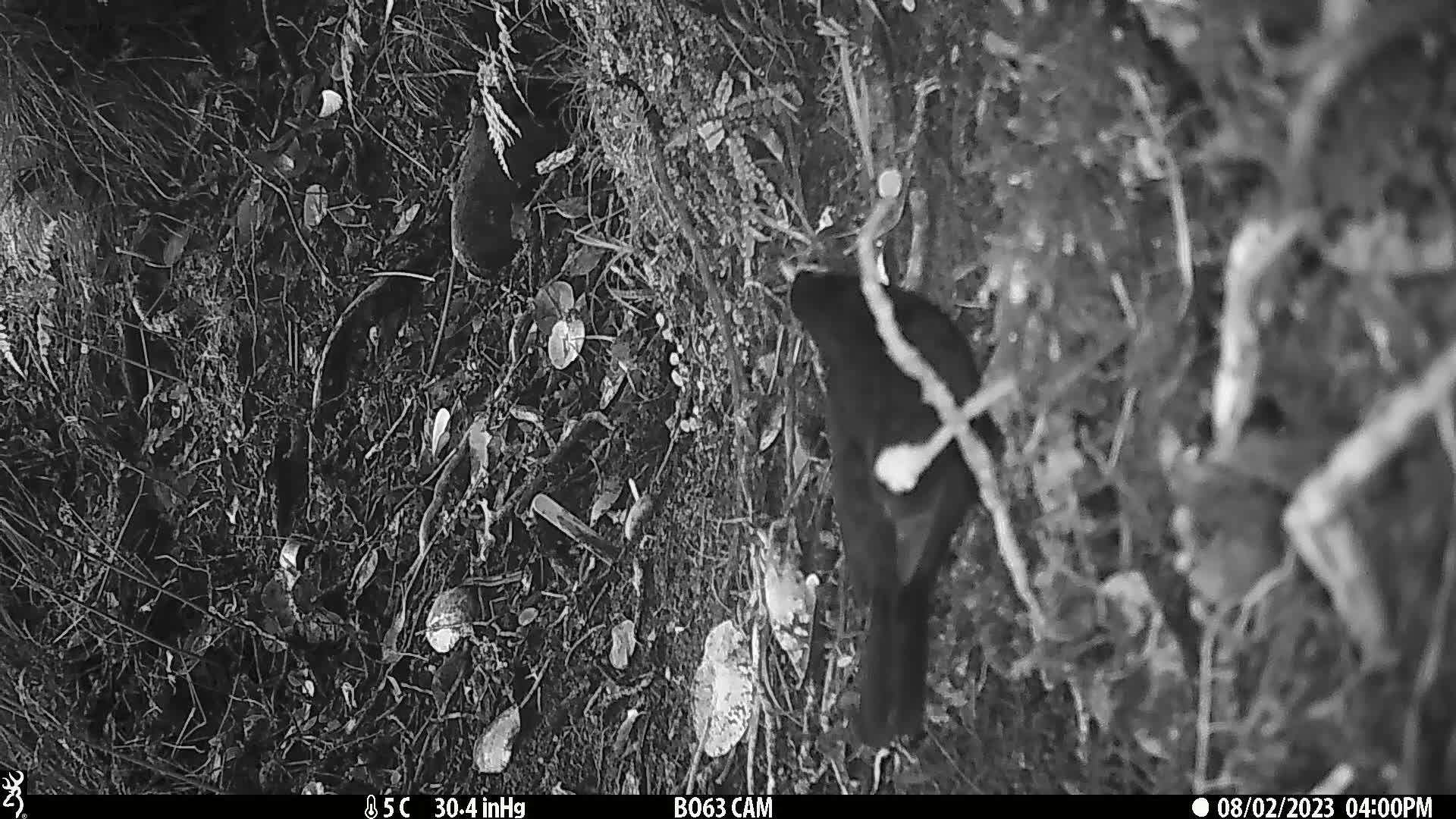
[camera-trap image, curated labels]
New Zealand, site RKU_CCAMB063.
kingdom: Animalia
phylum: Chordata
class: Aves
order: Passeriformes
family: Turdidae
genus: Turdus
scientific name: Turdus merula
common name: eurasian blackbird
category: blackbird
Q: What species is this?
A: Blackbird (eurasian blackbird) (Turdus merula).